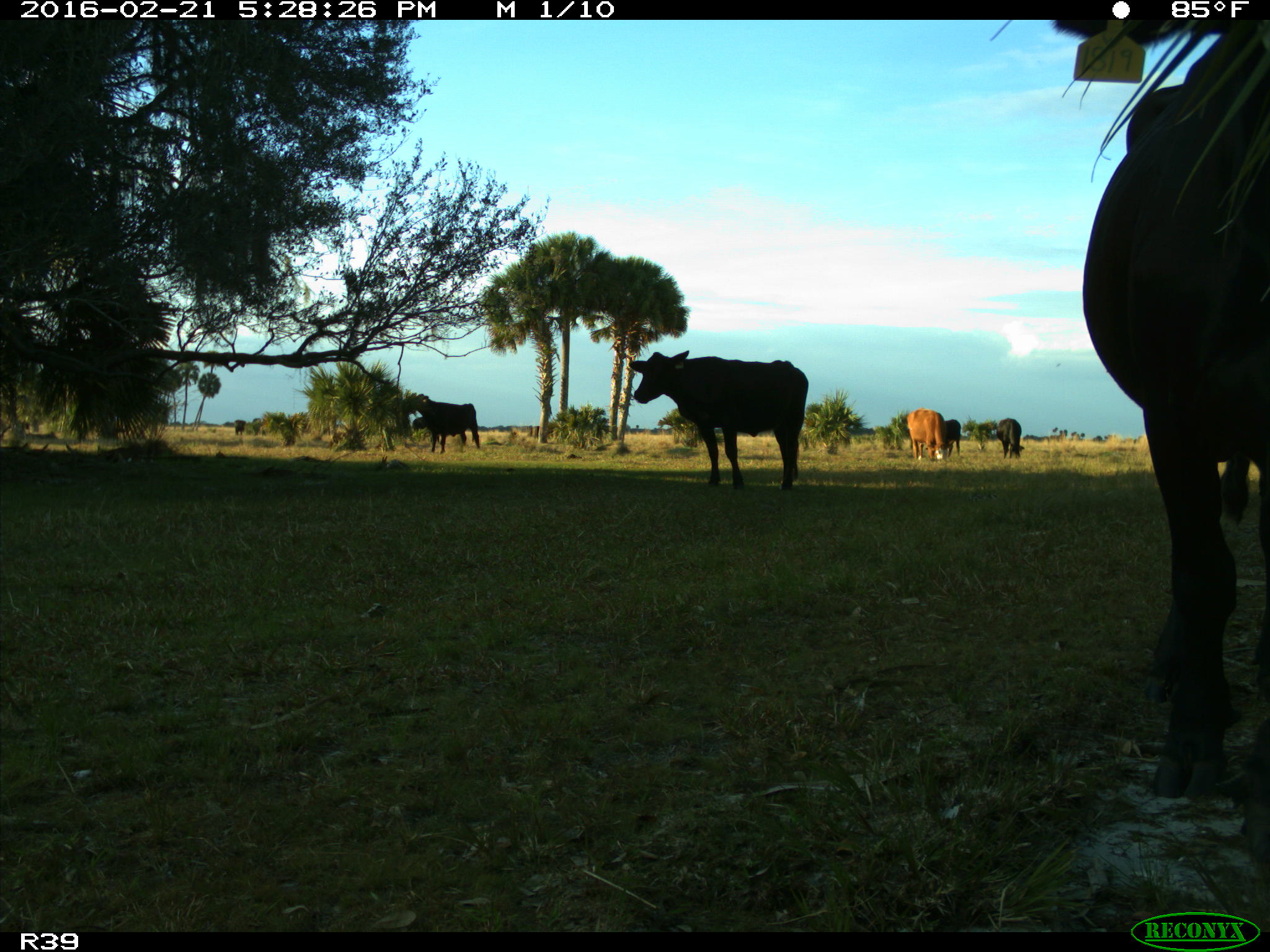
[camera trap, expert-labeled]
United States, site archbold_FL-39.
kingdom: Animalia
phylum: Chordata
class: Mammalia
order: Artiodactyla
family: Bovidae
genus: Bos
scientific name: Bos taurus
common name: domestic cow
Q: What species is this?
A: Bos taurus (domestic cow).